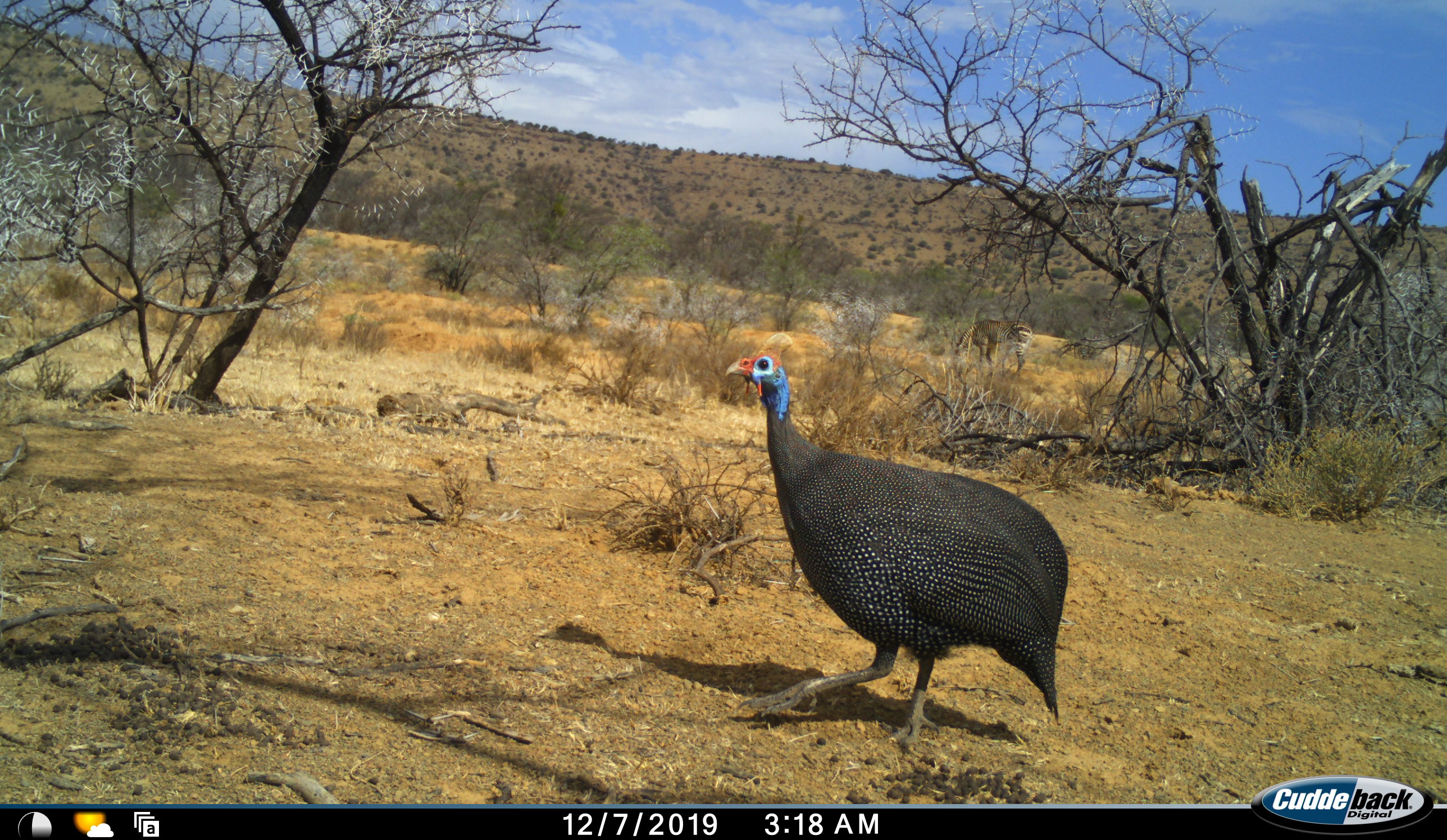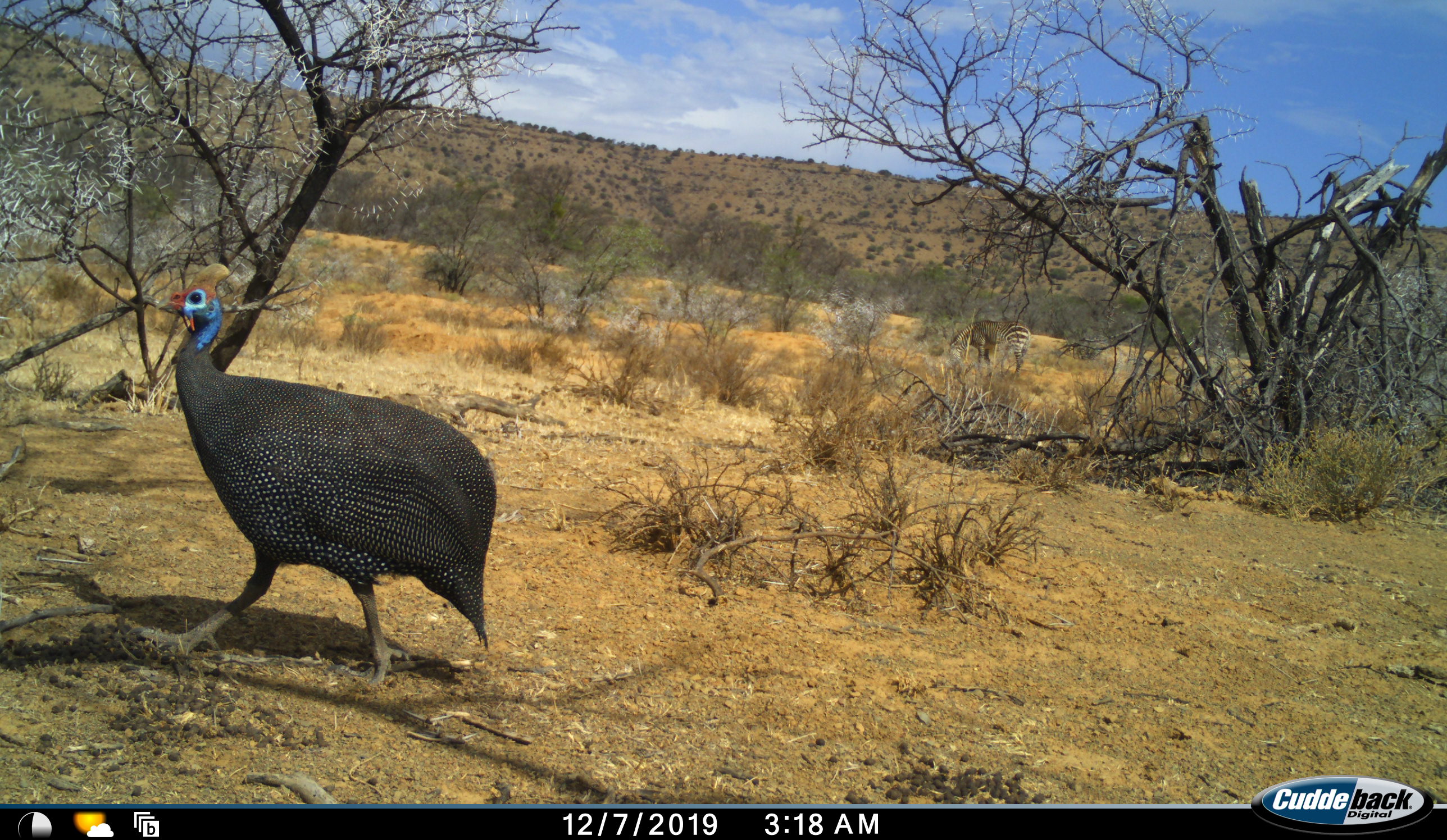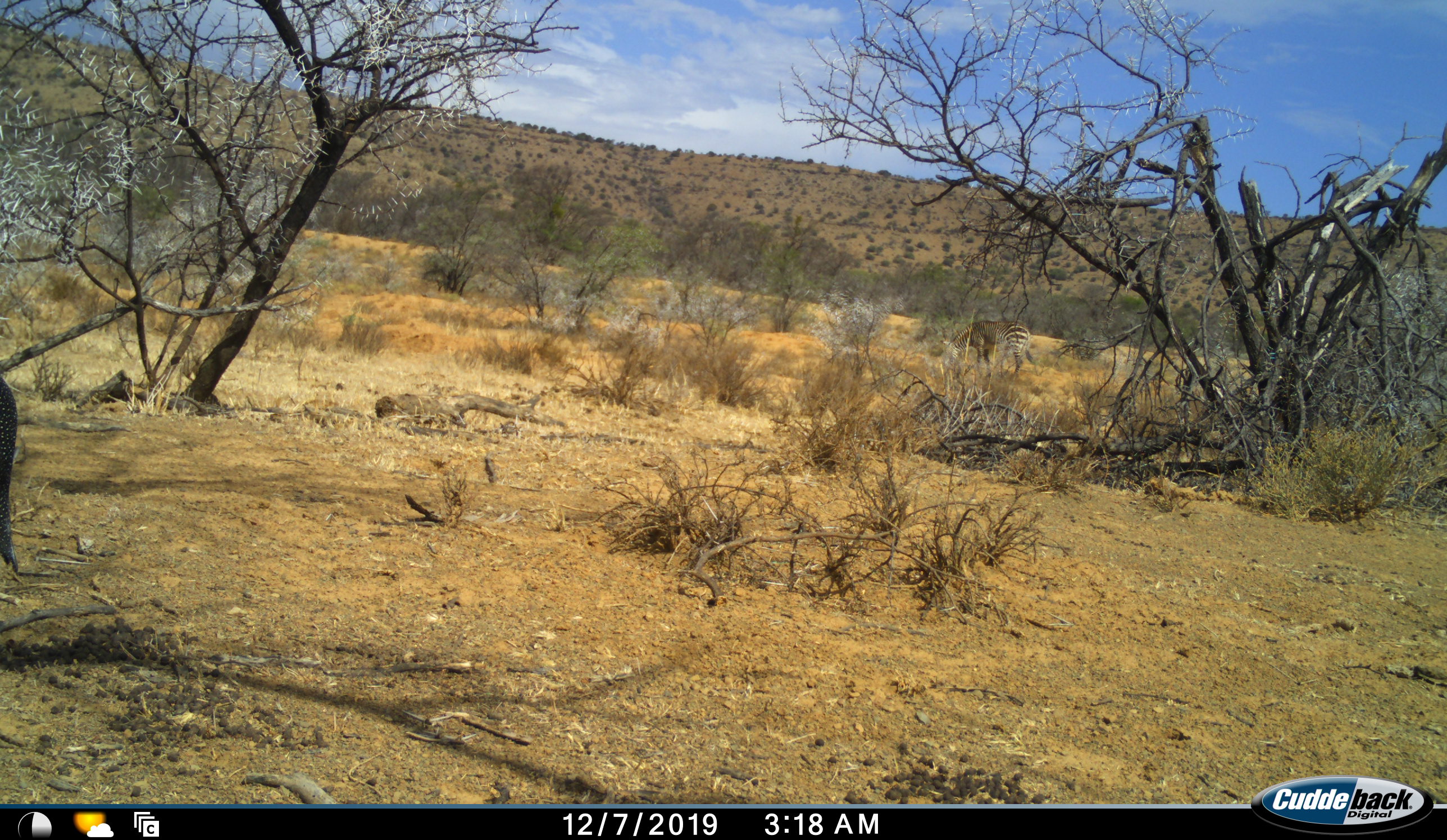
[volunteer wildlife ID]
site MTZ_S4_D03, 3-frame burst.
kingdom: Animalia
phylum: Chordata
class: Aves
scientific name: Aves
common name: bird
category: birdother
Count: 1.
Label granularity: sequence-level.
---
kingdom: Animalia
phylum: Chordata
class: Mammalia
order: Perissodactyla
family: Equidae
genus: Equus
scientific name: Equus zebra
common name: mountain zebra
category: zebramountain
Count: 1.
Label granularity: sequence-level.